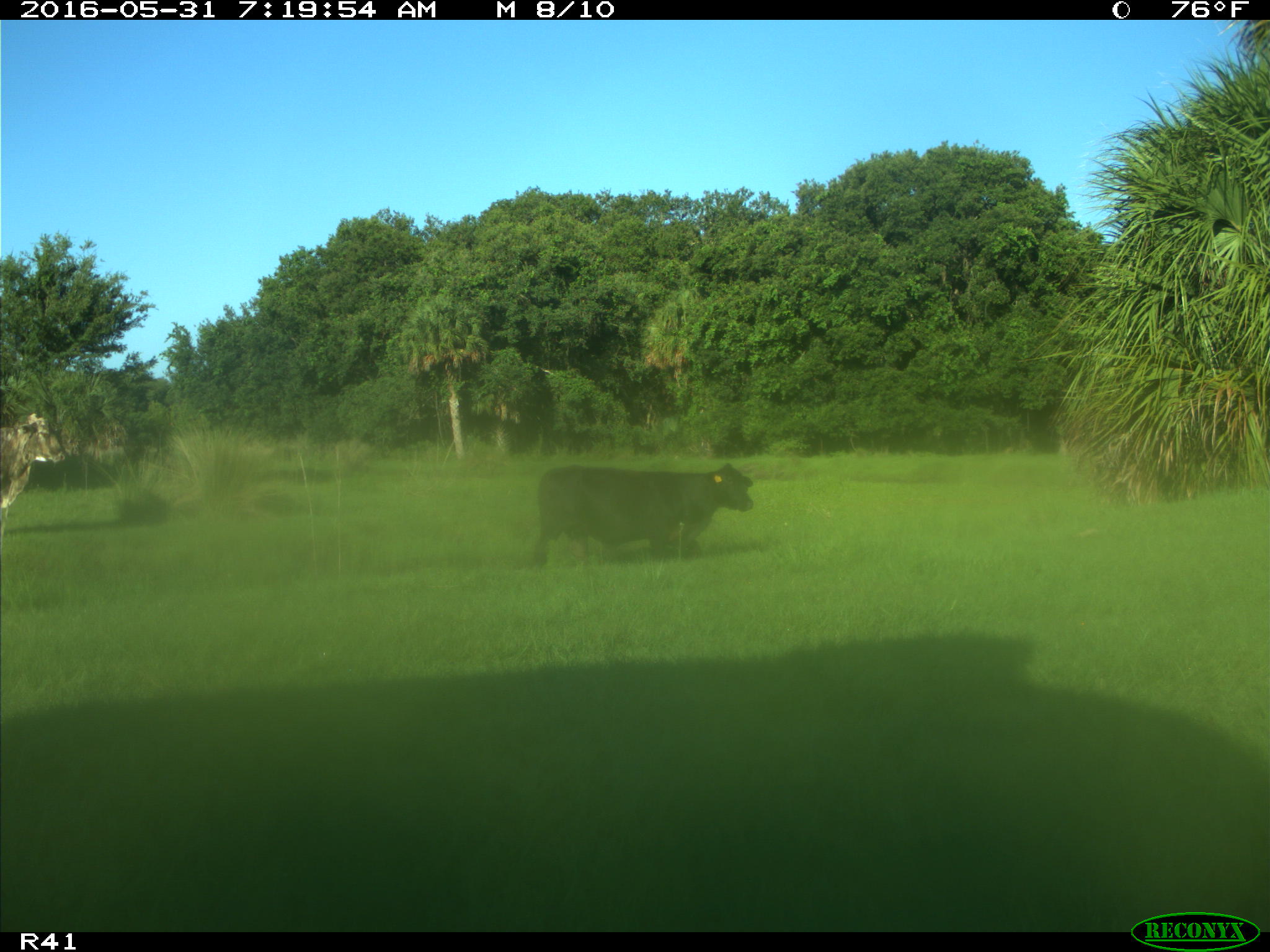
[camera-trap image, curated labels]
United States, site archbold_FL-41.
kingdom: Animalia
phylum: Chordata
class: Mammalia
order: Artiodactyla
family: Bovidae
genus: Bos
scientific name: Bos taurus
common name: domestic cow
Bos taurus (domestic cow).